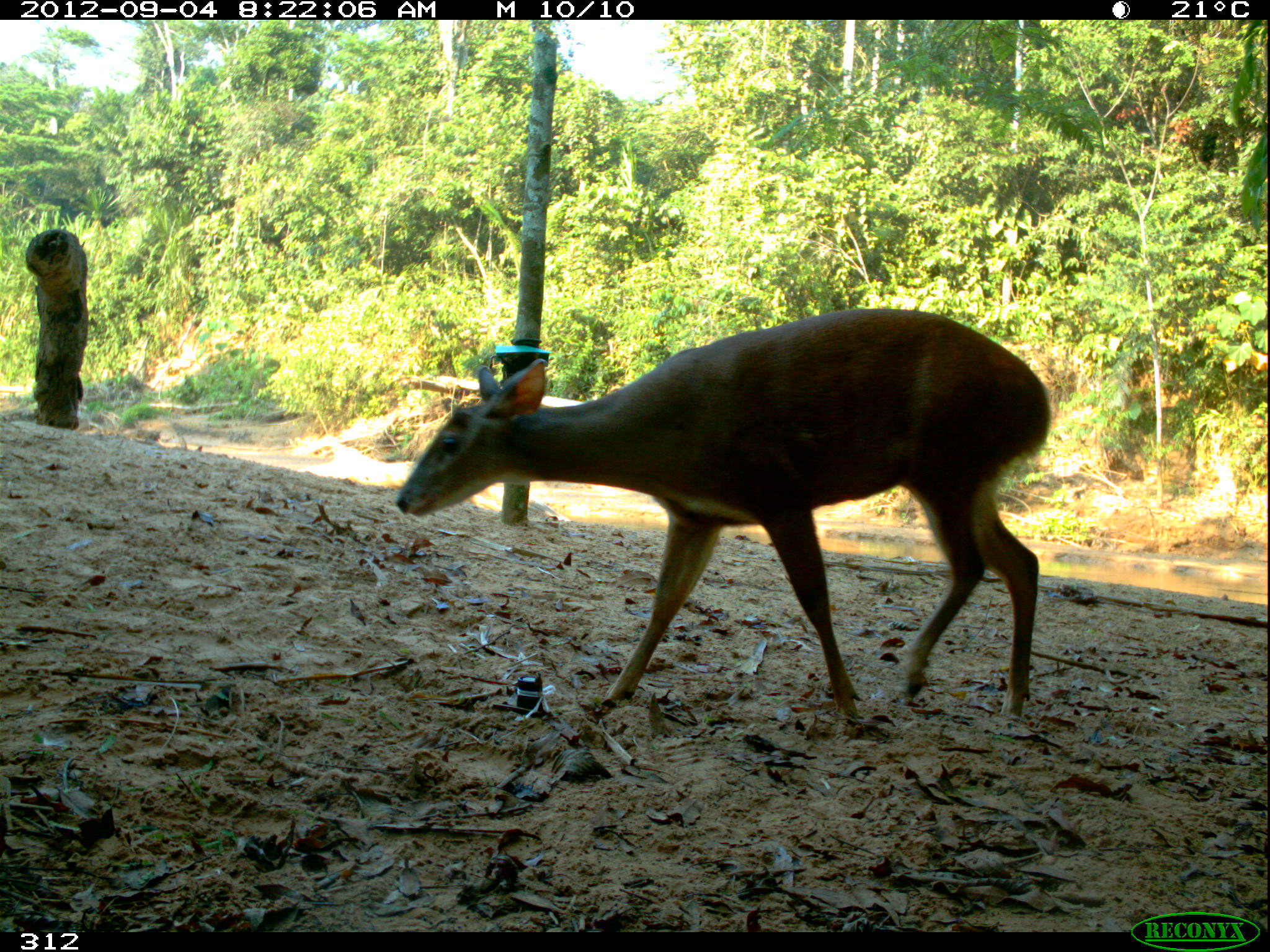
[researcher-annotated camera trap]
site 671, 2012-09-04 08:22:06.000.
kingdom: Animalia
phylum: Chordata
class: Mammalia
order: Artiodactyla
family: Cervidae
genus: Mazama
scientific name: Mazama americana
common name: red brocket